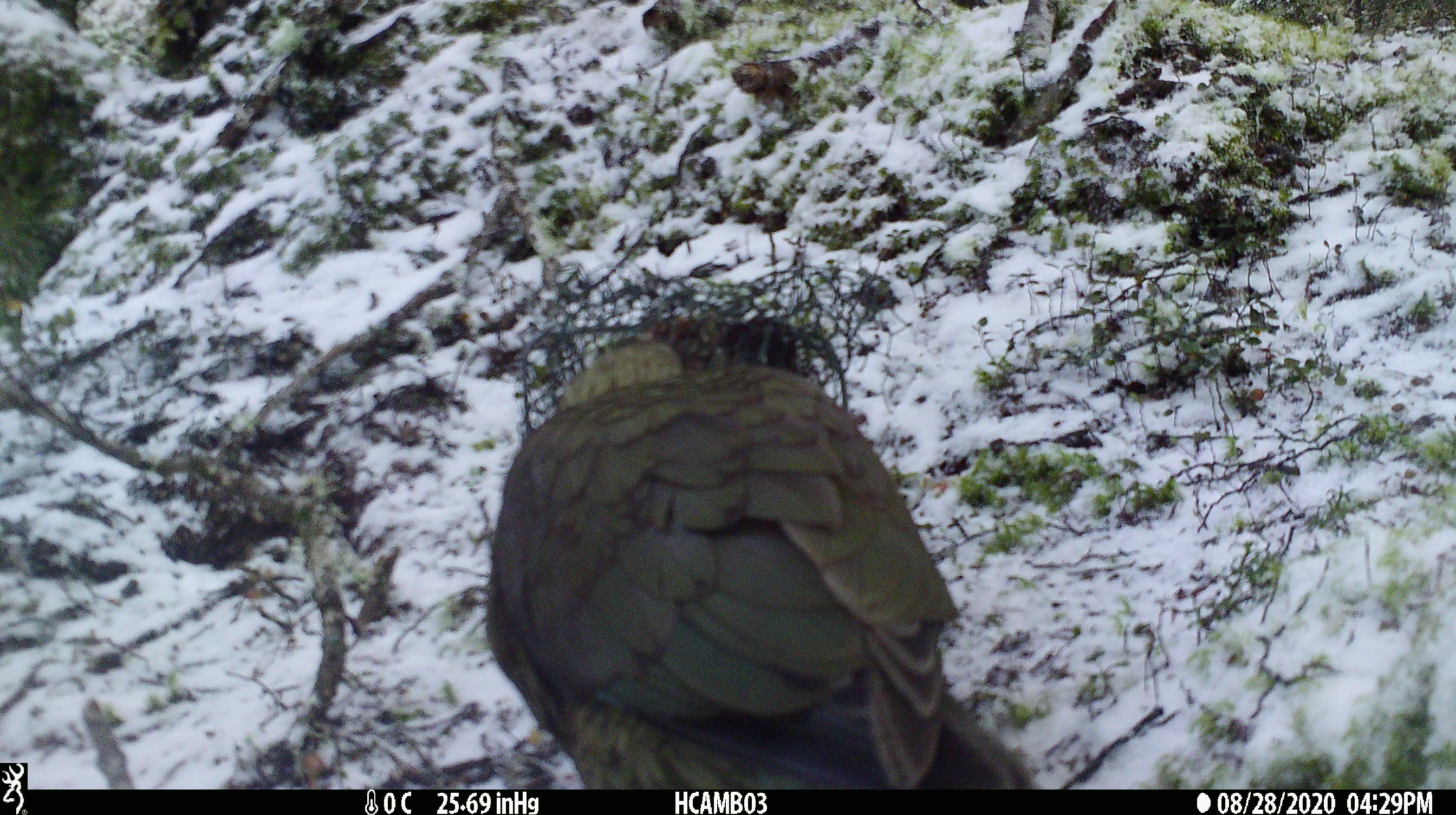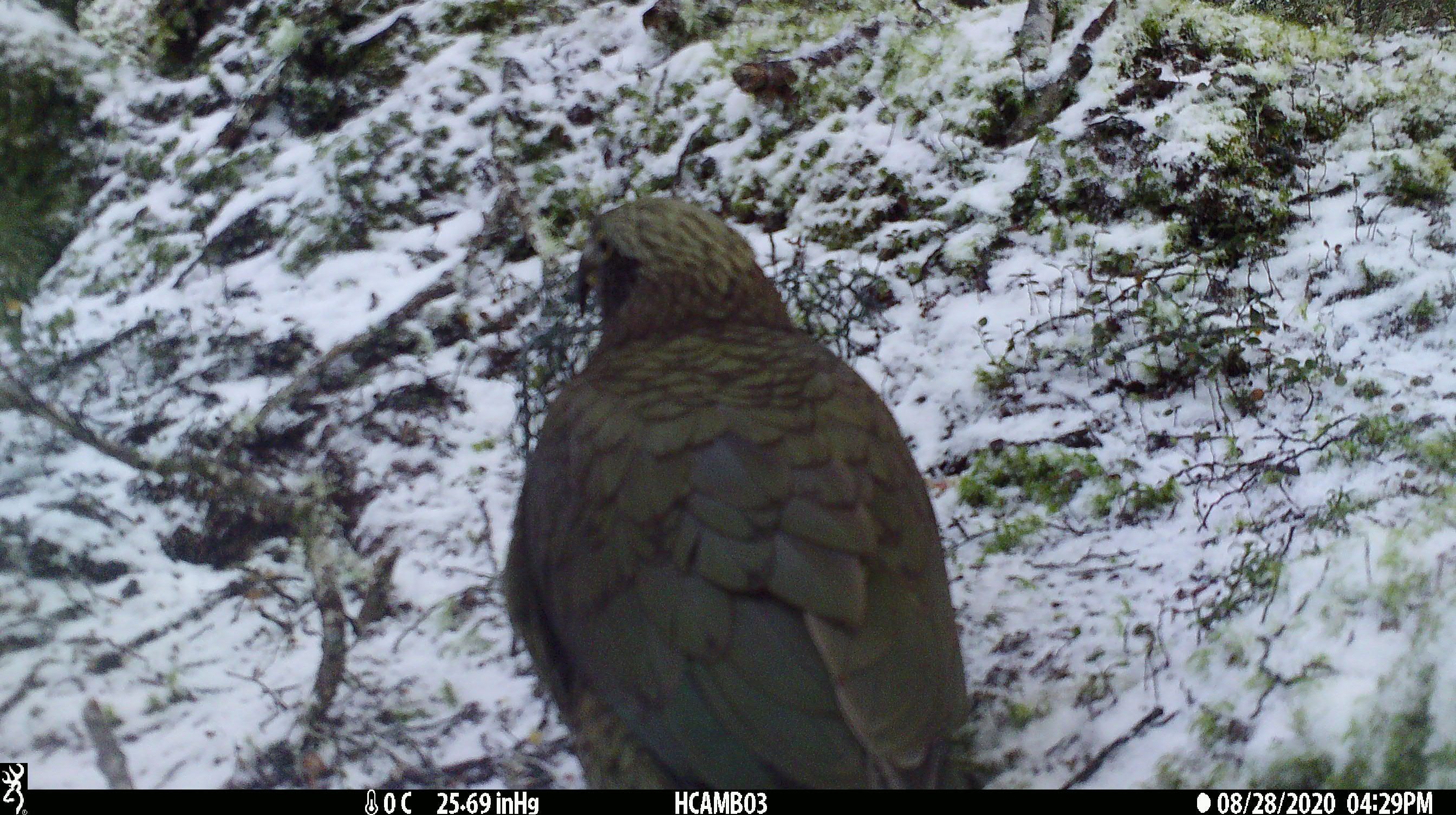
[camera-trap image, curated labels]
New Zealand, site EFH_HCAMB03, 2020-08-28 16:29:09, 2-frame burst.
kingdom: Animalia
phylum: Chordata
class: Aves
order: Psittaciformes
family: Strigopidae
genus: Nestor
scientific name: Nestor notabilis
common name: kea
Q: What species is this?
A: Kea (Nestor notabilis).